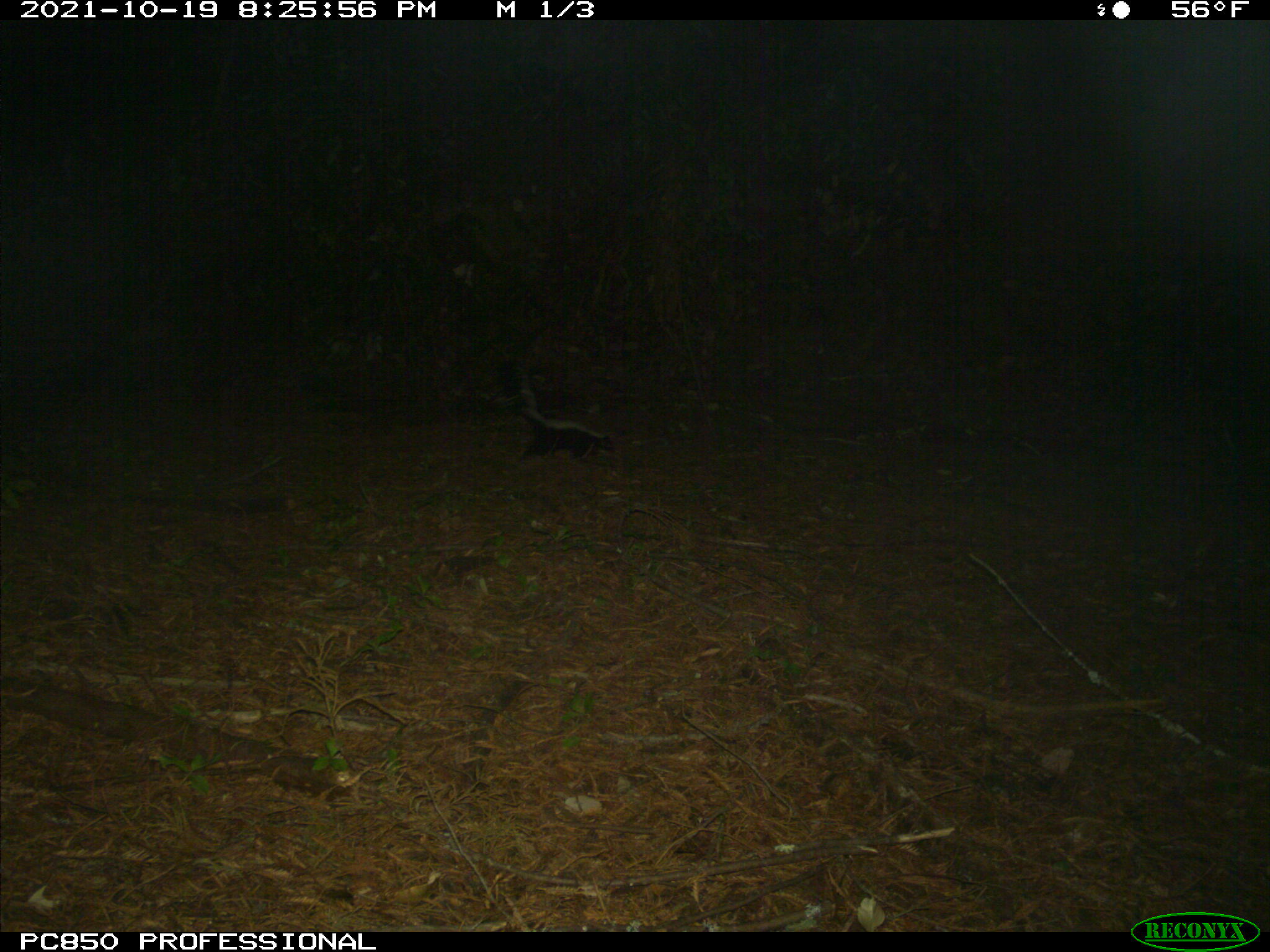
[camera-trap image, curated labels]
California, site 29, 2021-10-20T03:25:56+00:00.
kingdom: Animalia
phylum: Chordata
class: Mammalia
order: Carnivora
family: Mephitidae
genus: Mephitis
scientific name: Mephitis mephitis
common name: striped skunk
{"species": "striped skunk (Mephitis mephitis)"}